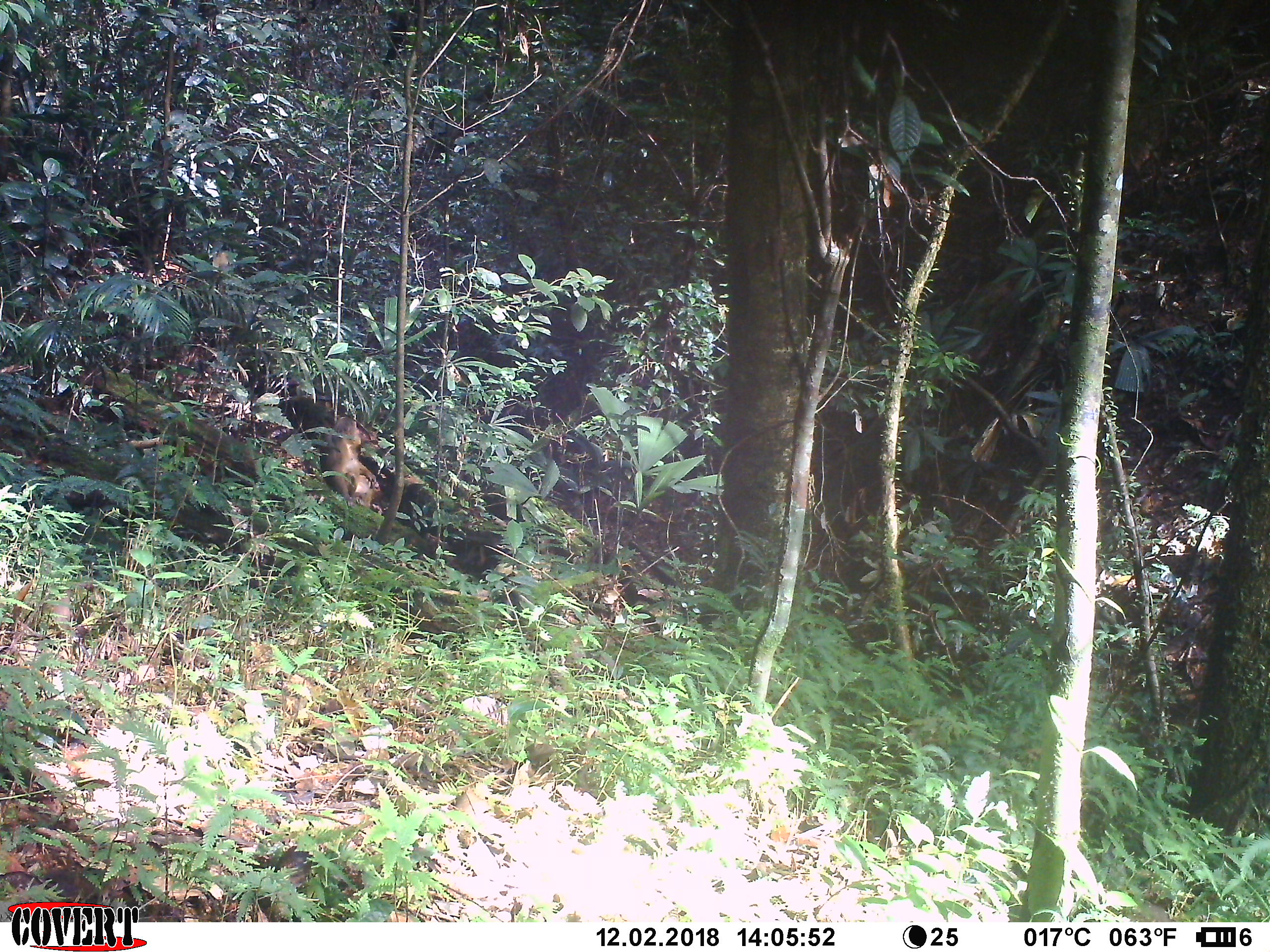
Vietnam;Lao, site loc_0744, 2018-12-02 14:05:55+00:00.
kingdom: Animalia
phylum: Chordata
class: Mammalia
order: Primates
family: Cercopithecidae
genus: Macaca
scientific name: Macaca arctoides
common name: stump-tailed macaque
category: stump tailed macaque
Stump tailed macaque (stump-tailed macaque) (Macaca arctoides). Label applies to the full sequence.